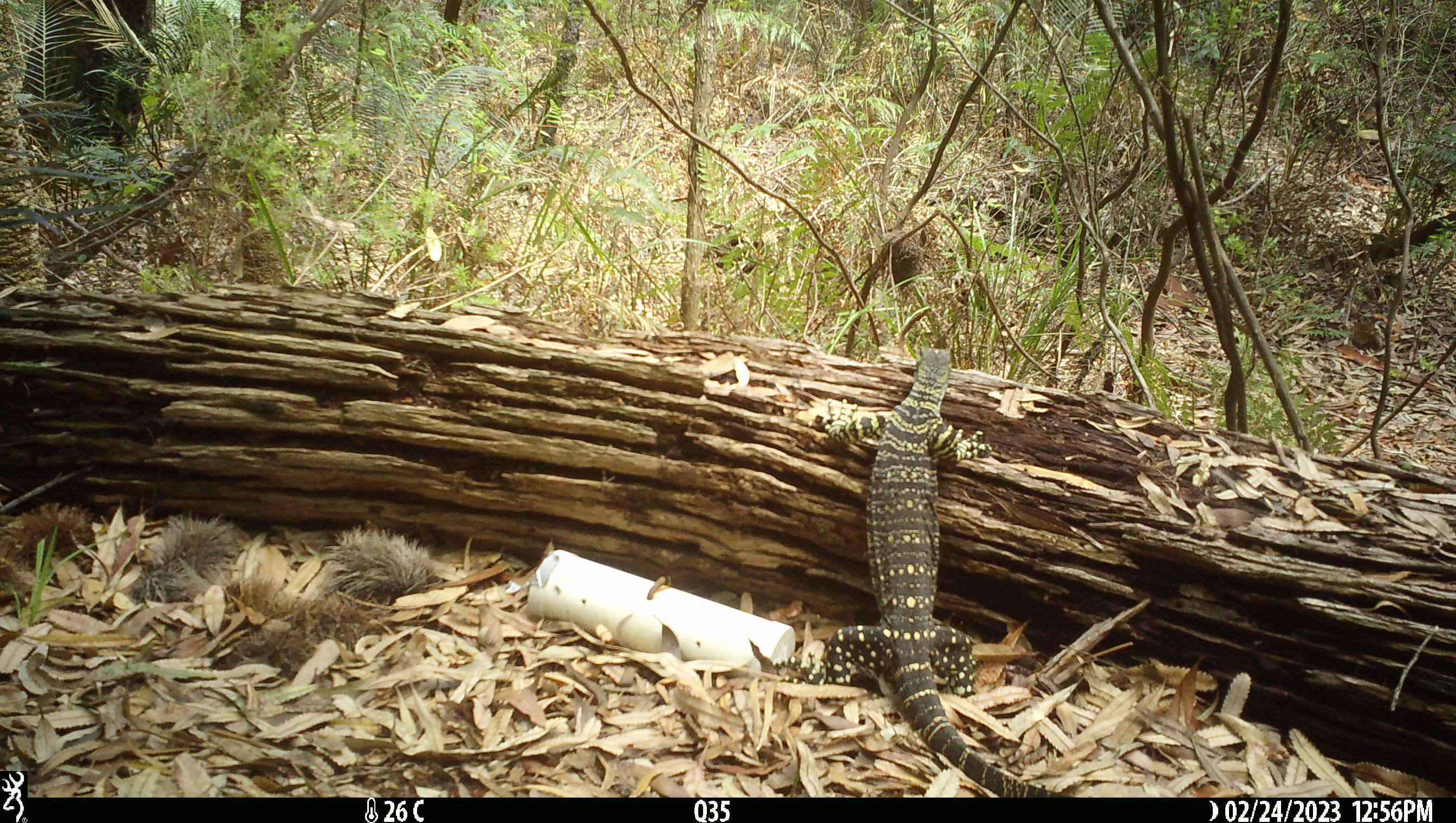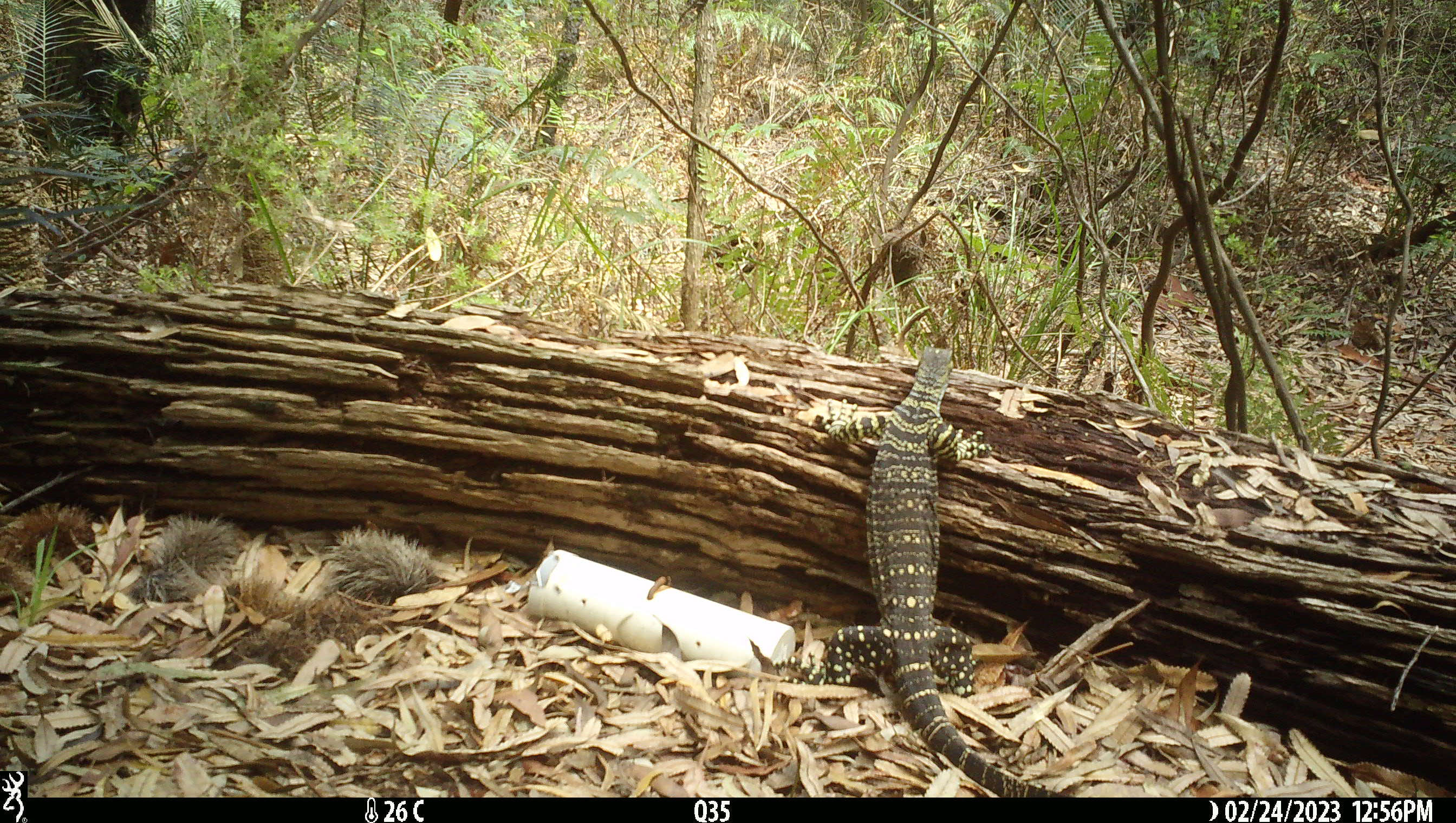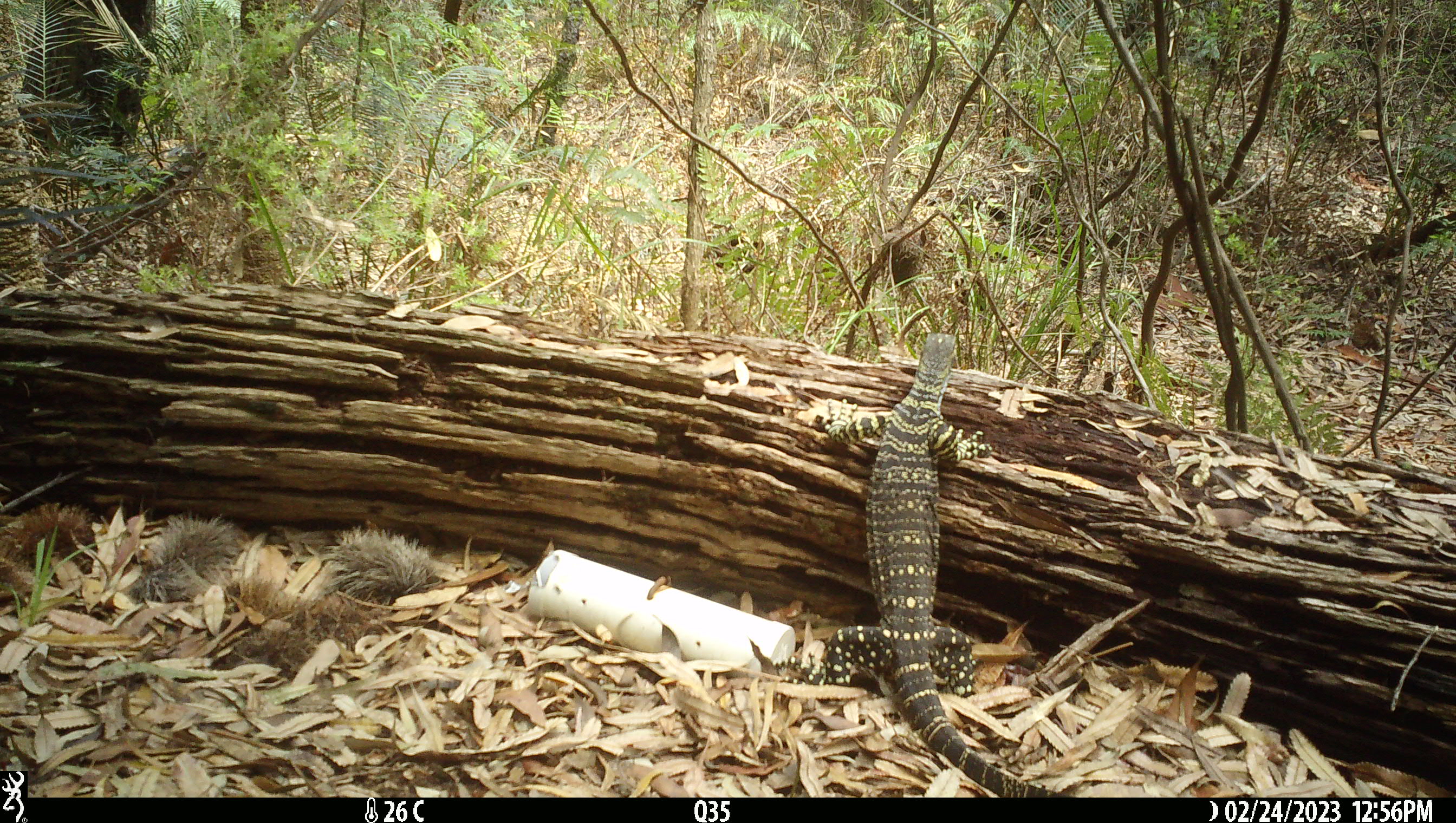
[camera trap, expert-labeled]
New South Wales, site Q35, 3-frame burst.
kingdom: Animalia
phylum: Chordata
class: Reptilia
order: Squamata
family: Varanidae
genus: Varanus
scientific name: Varanus varius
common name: lace monitor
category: goanna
Goanna (lace monitor) (Varanus varius).